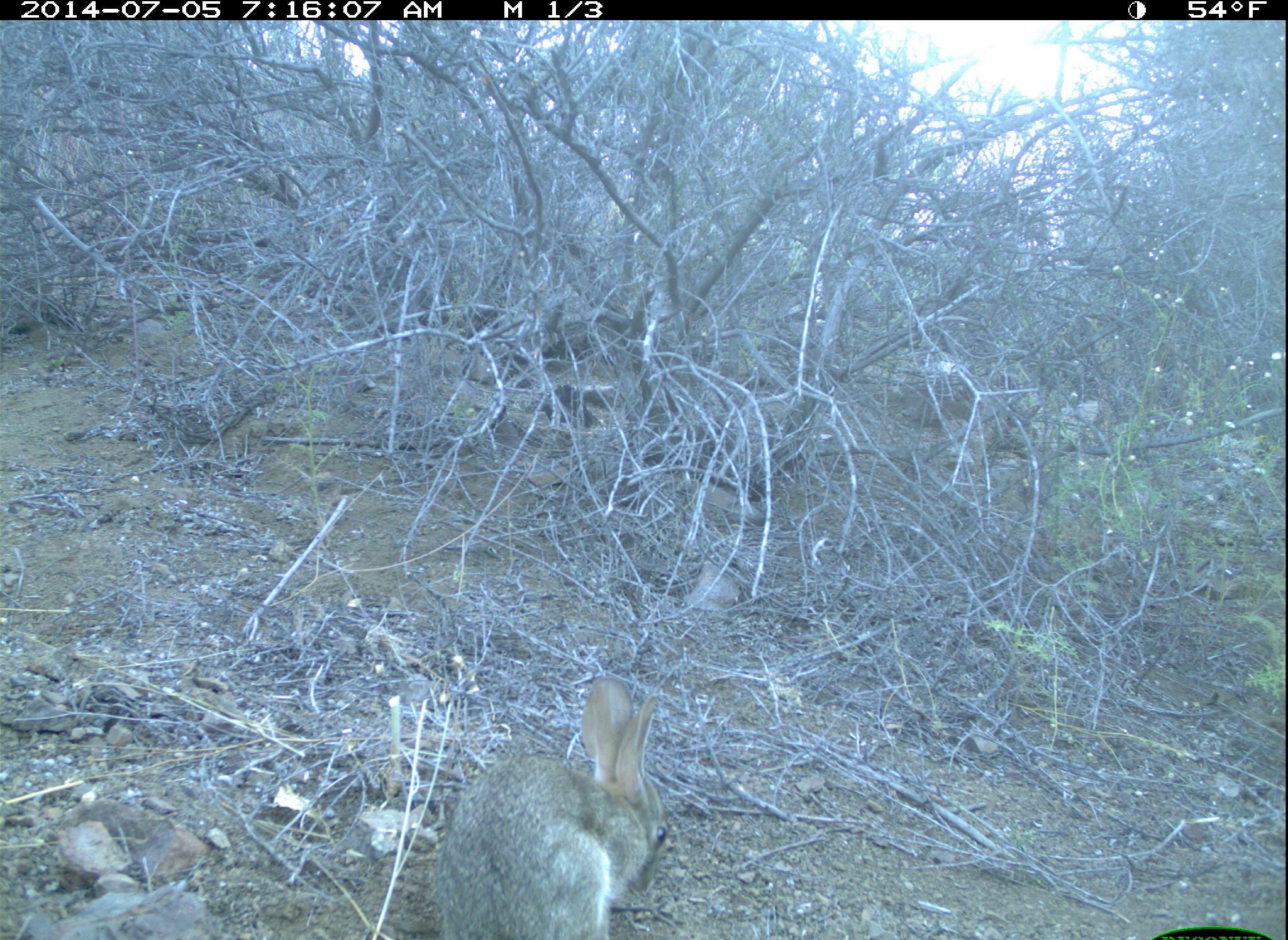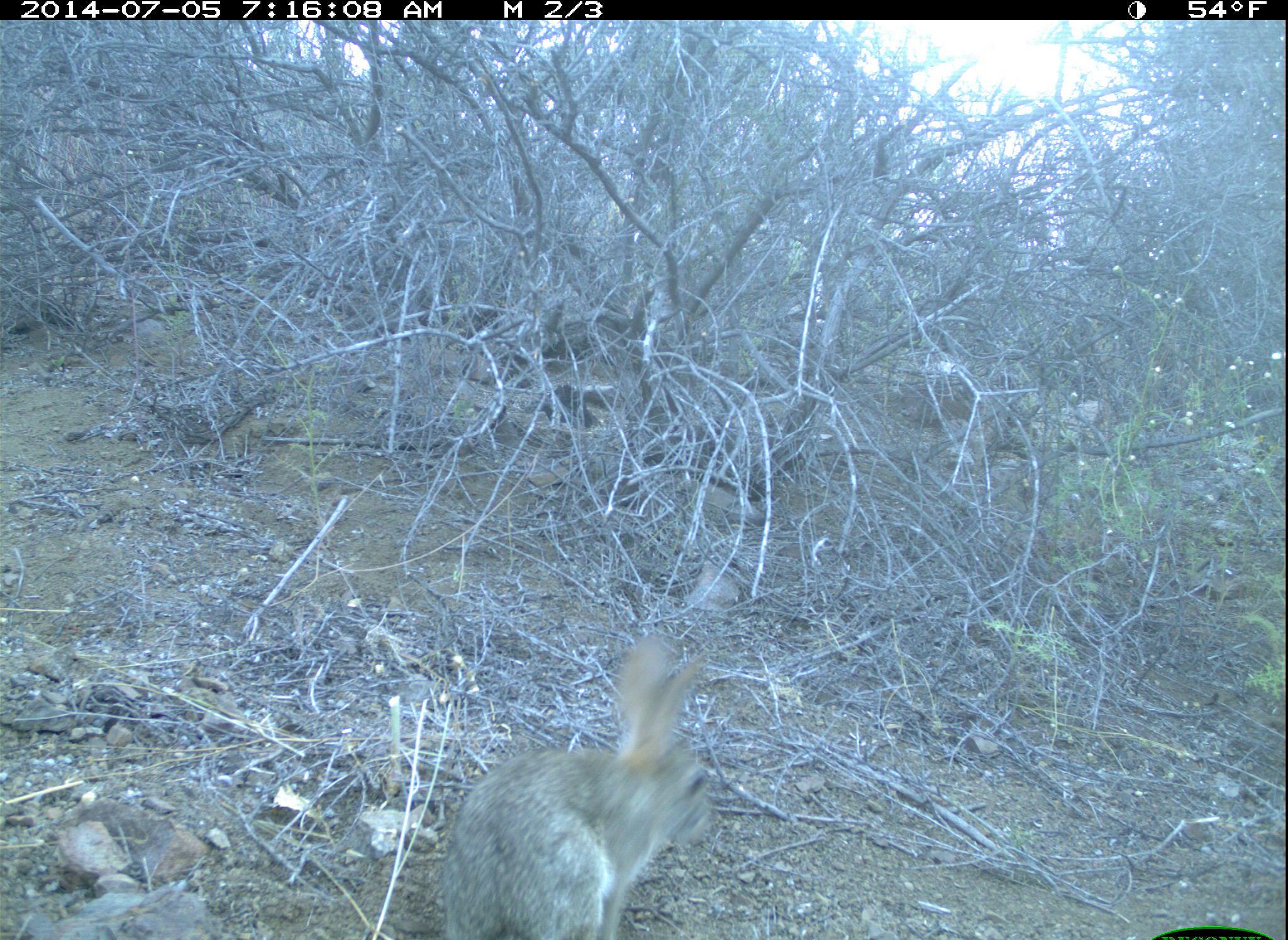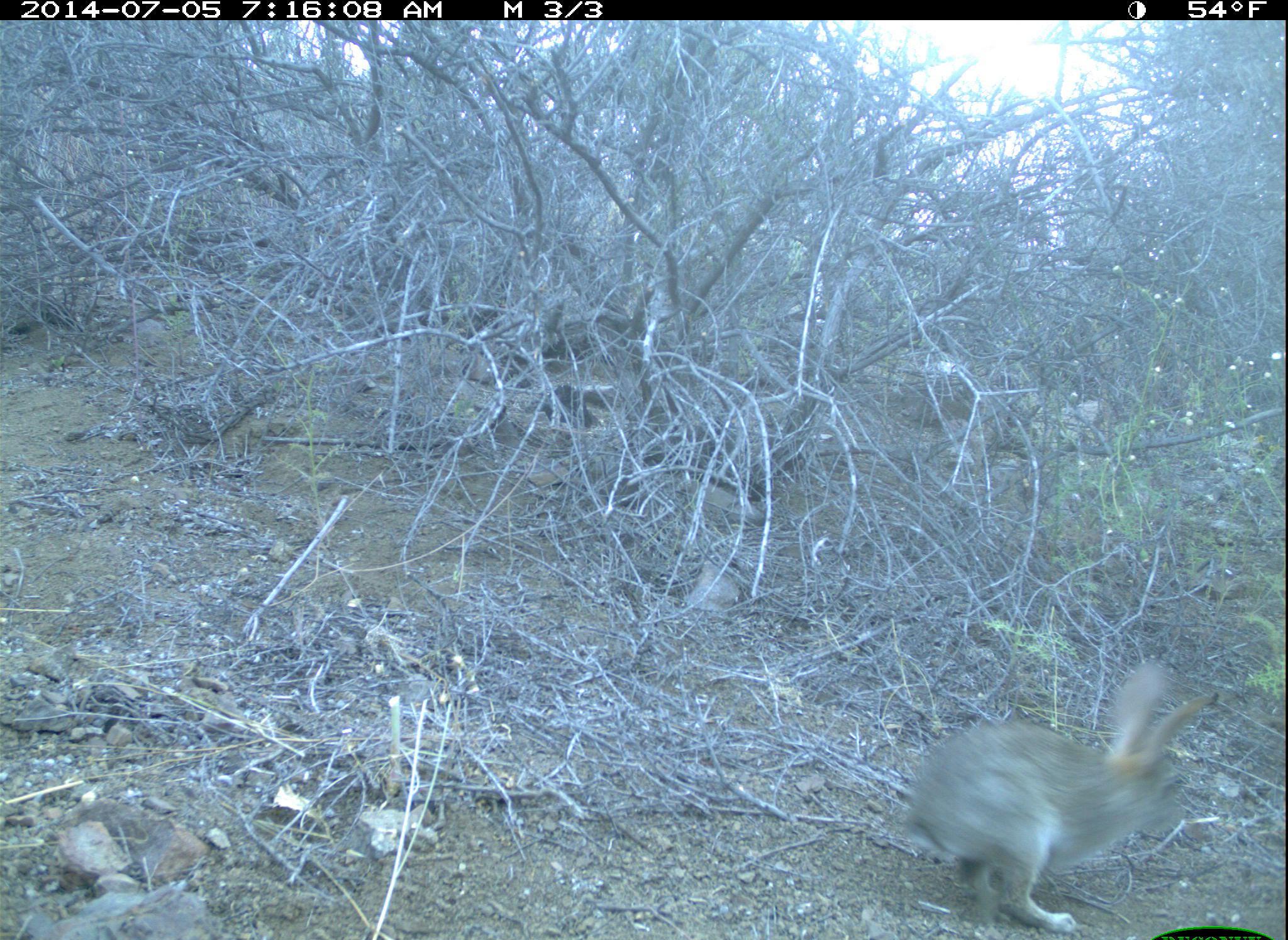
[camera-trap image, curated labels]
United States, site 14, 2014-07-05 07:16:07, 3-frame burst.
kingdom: Animalia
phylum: Chordata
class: Mammalia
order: Lagomorpha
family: Leporidae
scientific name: Leporidae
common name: rabbits and hares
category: rabbit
Rabbit (rabbits and hares) (Leporidae).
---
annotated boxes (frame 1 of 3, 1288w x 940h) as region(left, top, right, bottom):
rabbit: region(430, 677, 673, 940)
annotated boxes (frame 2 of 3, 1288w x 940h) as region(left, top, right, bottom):
rabbit: region(440, 637, 717, 940)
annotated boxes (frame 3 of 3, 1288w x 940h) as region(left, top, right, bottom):
rabbit: region(902, 662, 1224, 938)